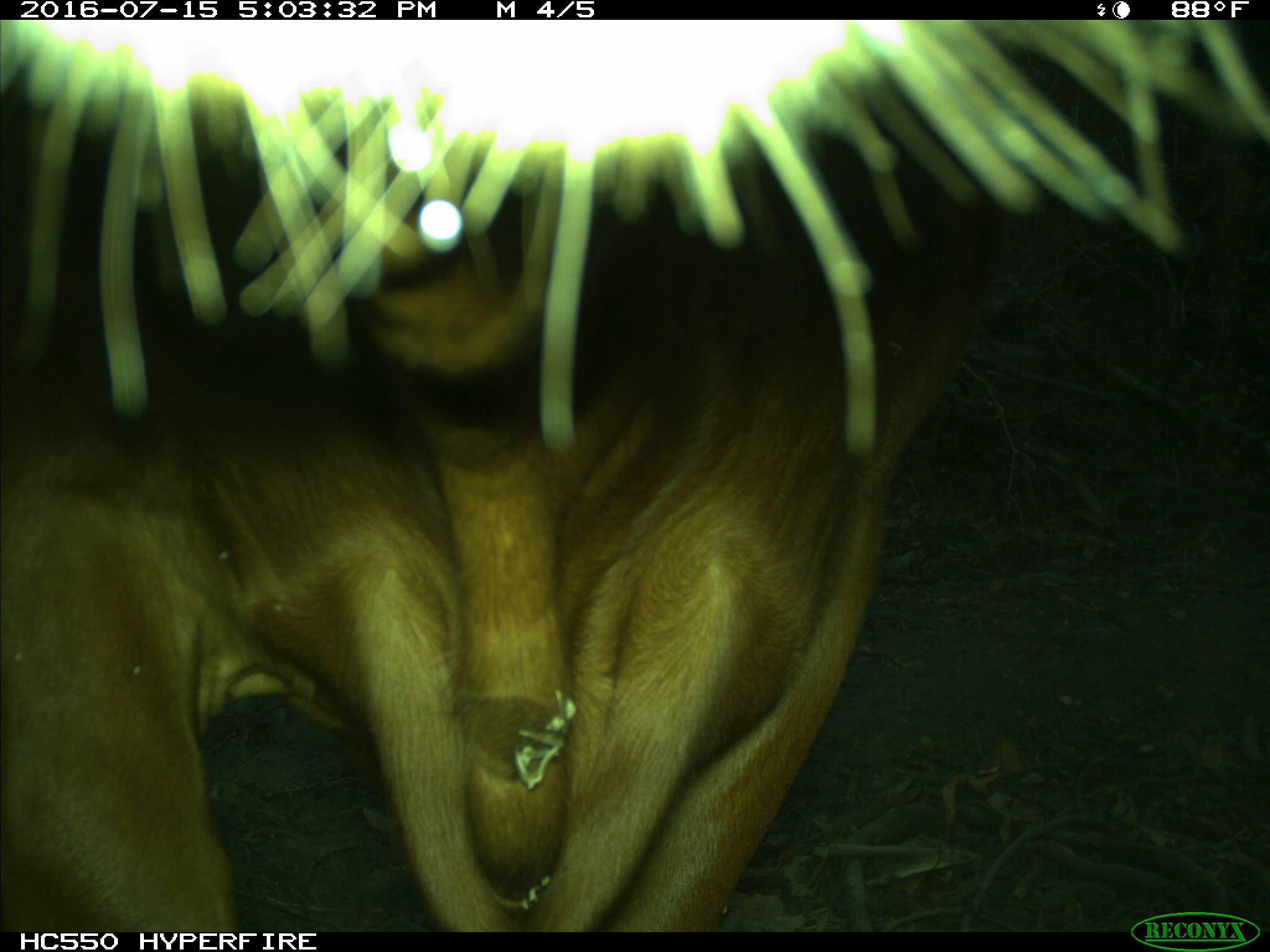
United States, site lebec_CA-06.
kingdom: Animalia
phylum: Chordata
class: Mammalia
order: Artiodactyla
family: Bovidae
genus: Bos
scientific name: Bos taurus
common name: domestic cow